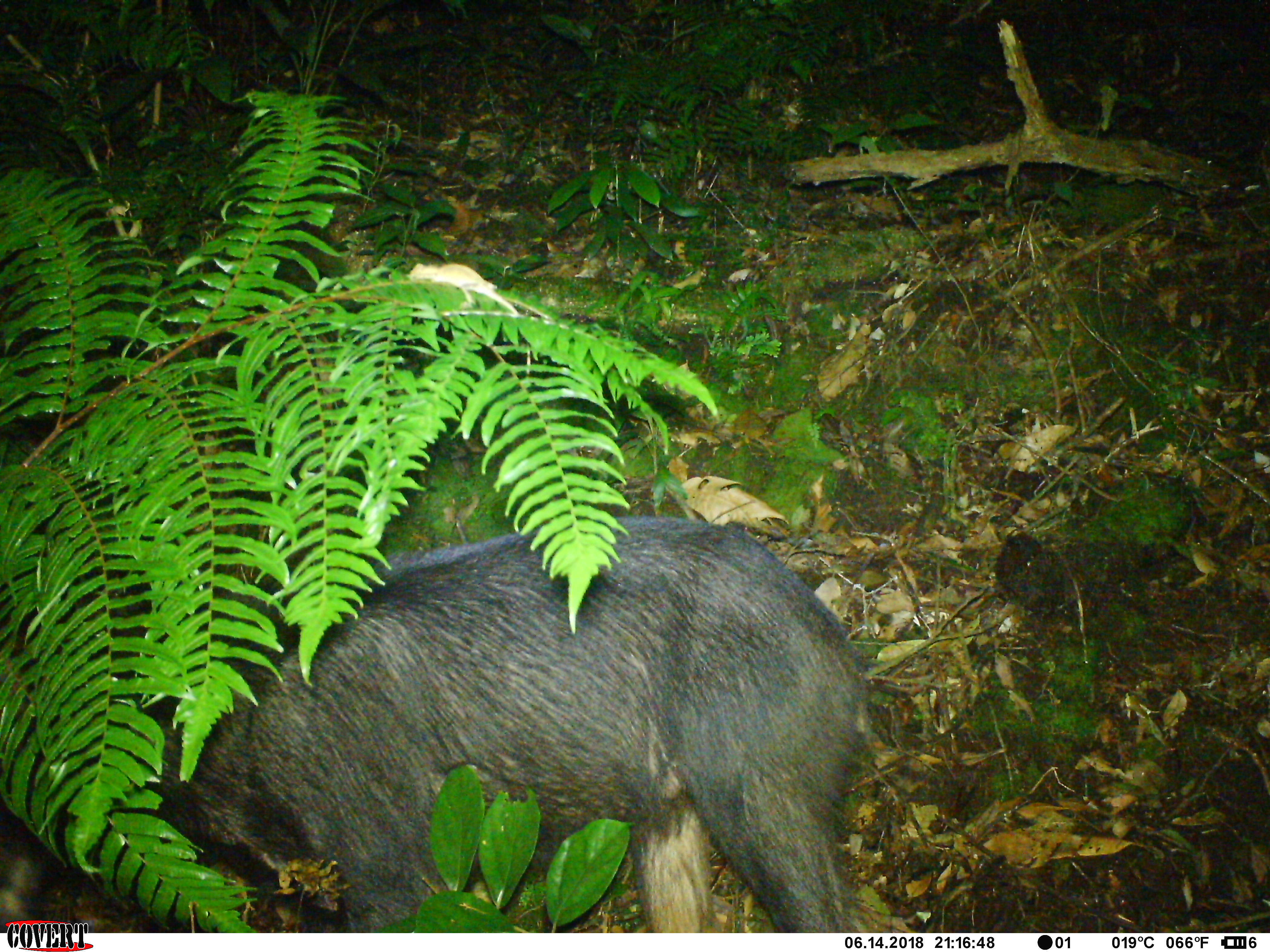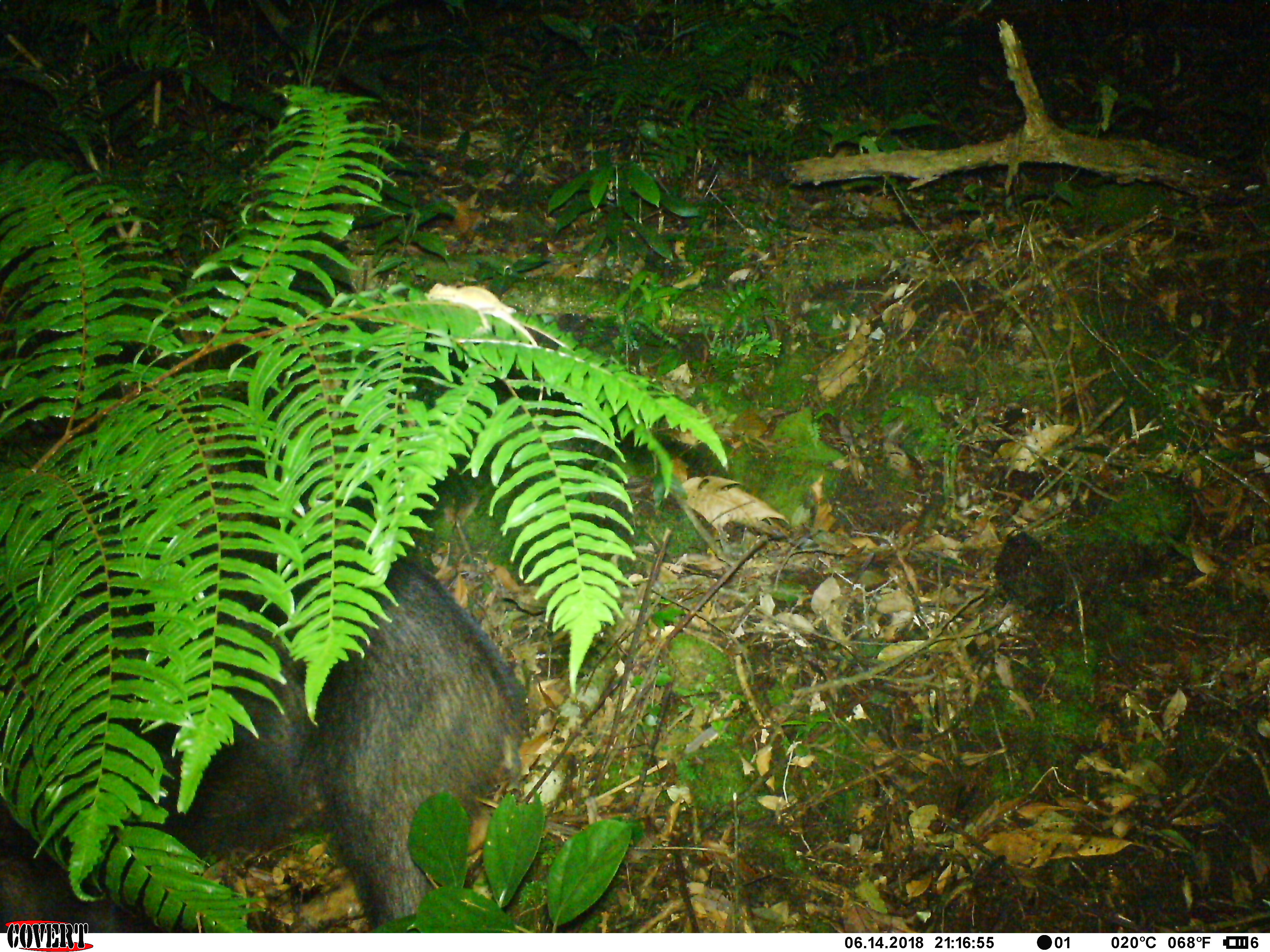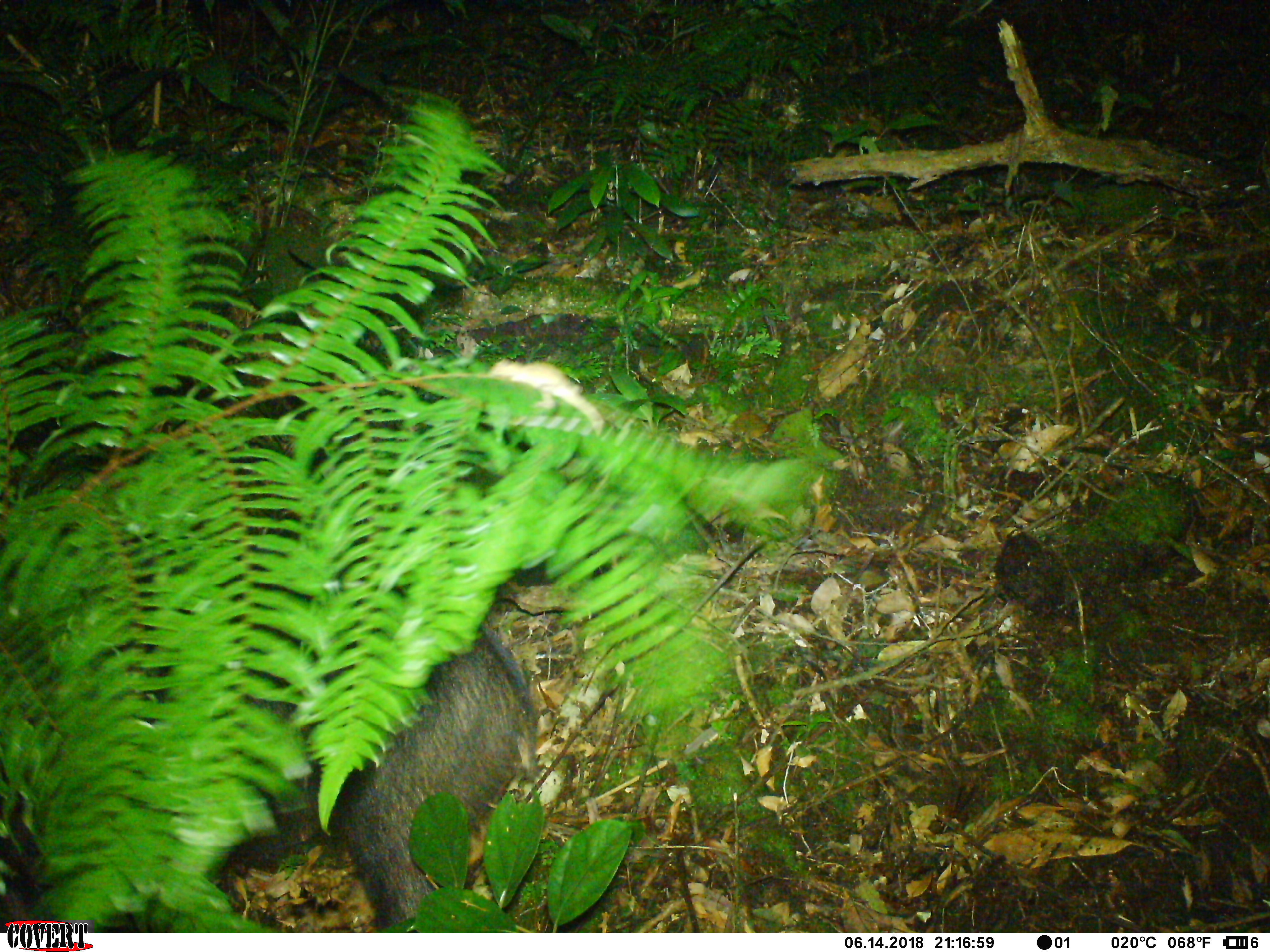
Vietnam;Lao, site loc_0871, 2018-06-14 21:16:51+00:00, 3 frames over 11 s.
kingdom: Animalia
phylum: Chordata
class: Mammalia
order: Artiodactyla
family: Bovidae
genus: Capricornis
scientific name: Capricornis sumatraensis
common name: chinese serow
Chinese serow (Capricornis sumatraensis). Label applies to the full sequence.